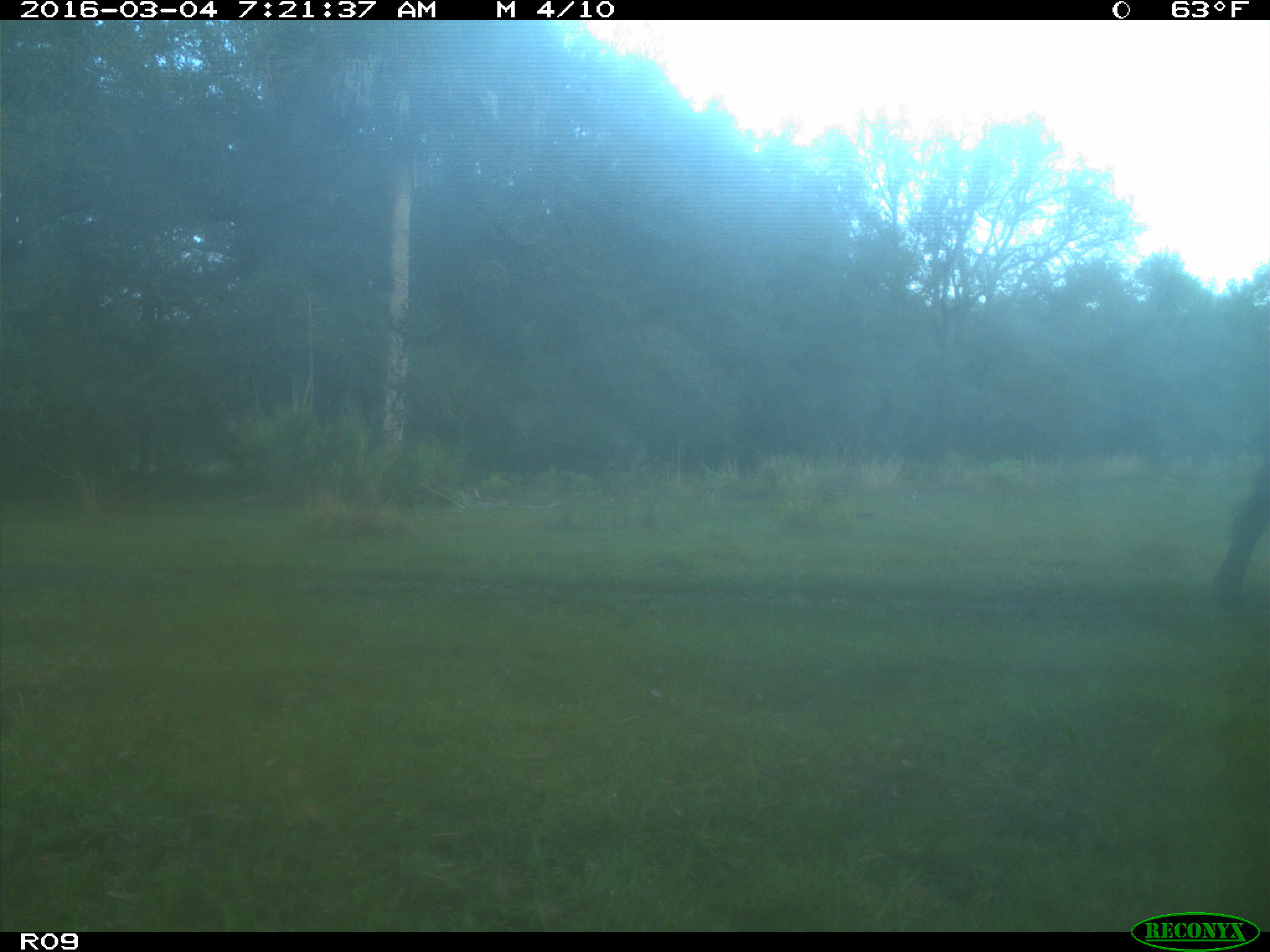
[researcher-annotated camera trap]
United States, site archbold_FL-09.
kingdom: Animalia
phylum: Chordata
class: Mammalia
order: Artiodactyla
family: Bovidae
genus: Bos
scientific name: Bos taurus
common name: domestic cow